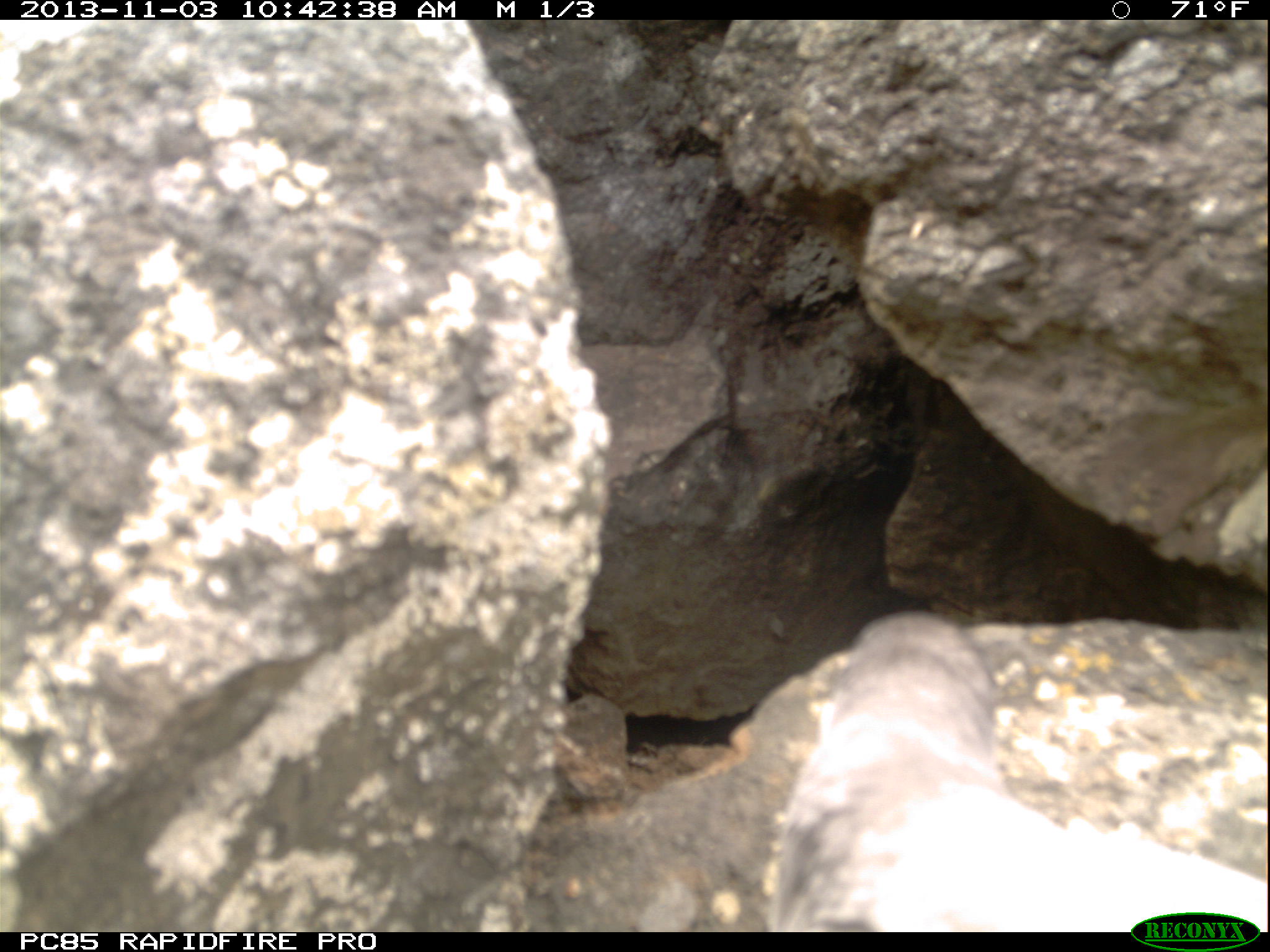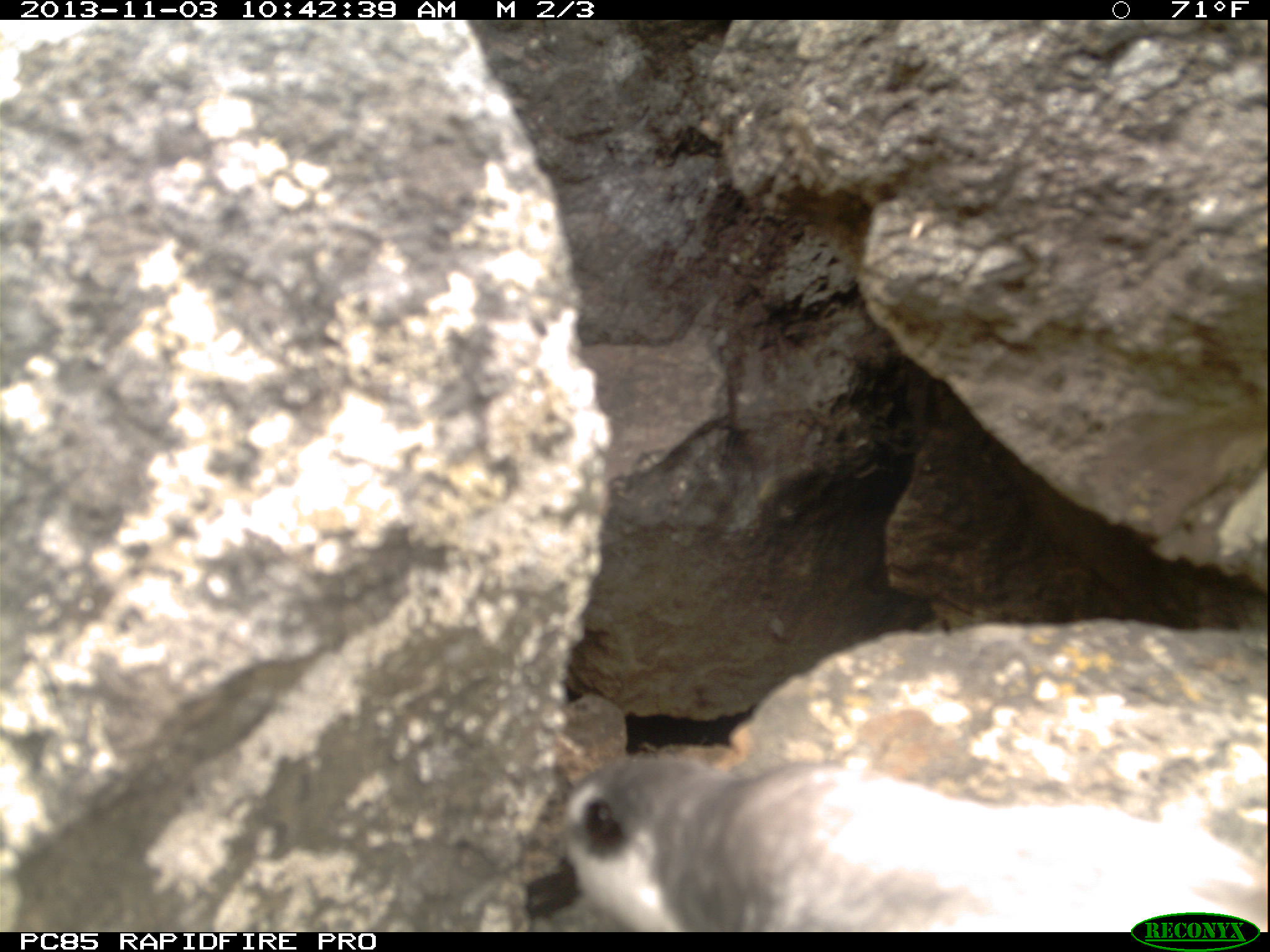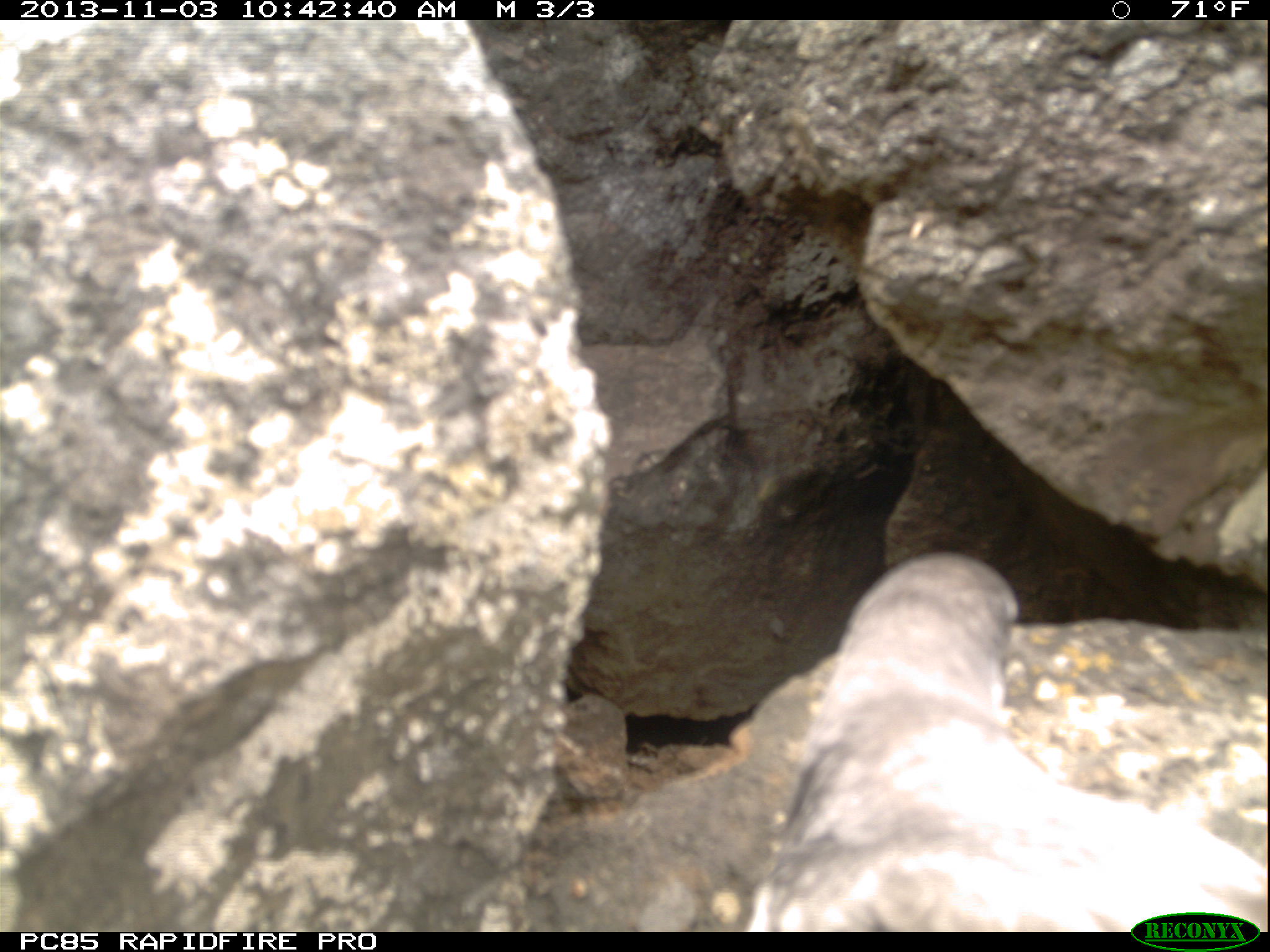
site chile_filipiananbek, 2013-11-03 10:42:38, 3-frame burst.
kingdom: Animalia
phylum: Chordata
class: Aves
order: Procellariiformes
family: Procellariidae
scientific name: Procellariidae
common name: petrel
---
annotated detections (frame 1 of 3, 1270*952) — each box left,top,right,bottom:
petrel: 763,609,1261,936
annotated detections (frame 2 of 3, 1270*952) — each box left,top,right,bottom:
petrel: 538,733,1258,932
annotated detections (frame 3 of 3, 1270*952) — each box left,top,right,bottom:
petrel: 743,556,1263,930